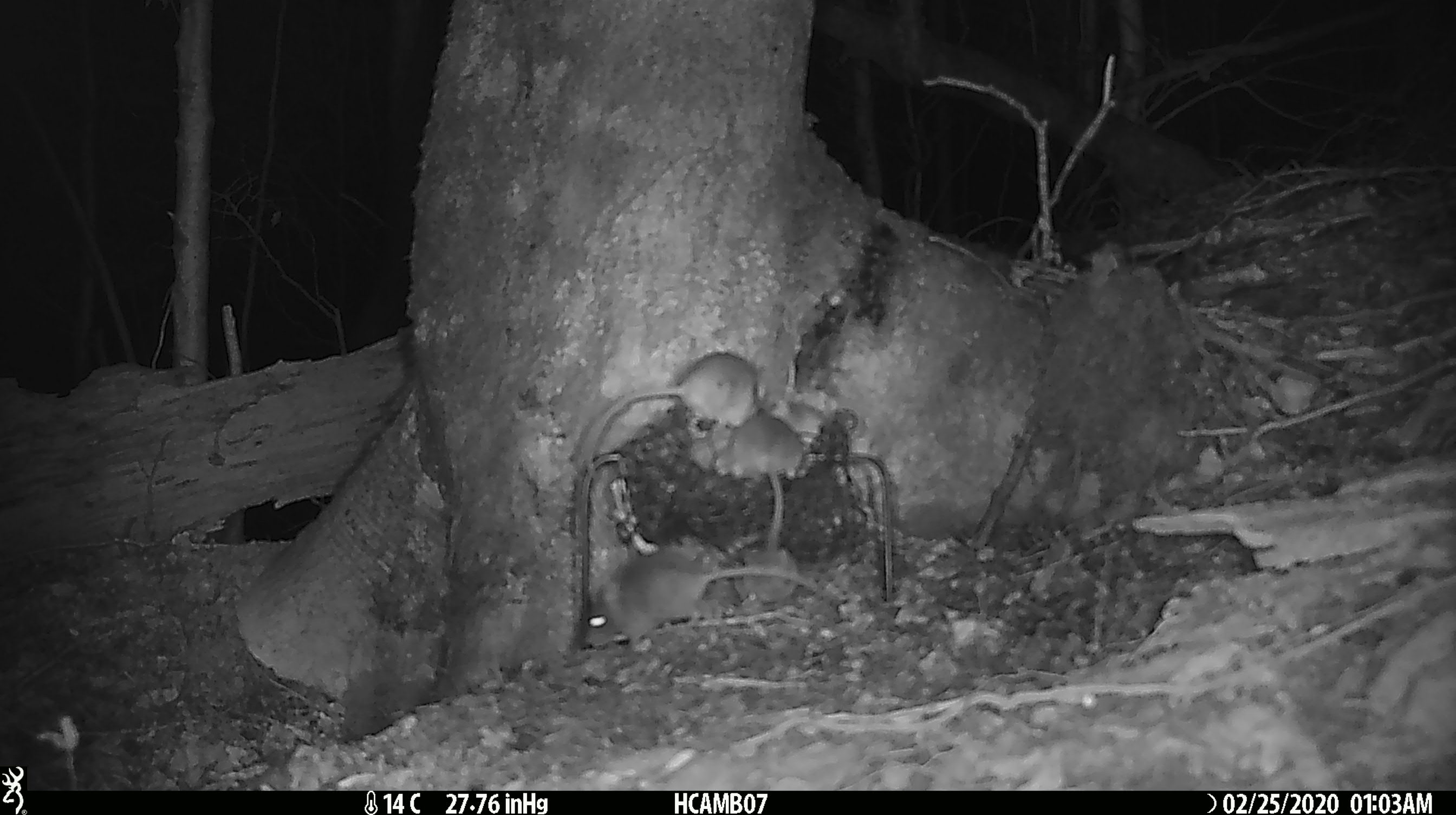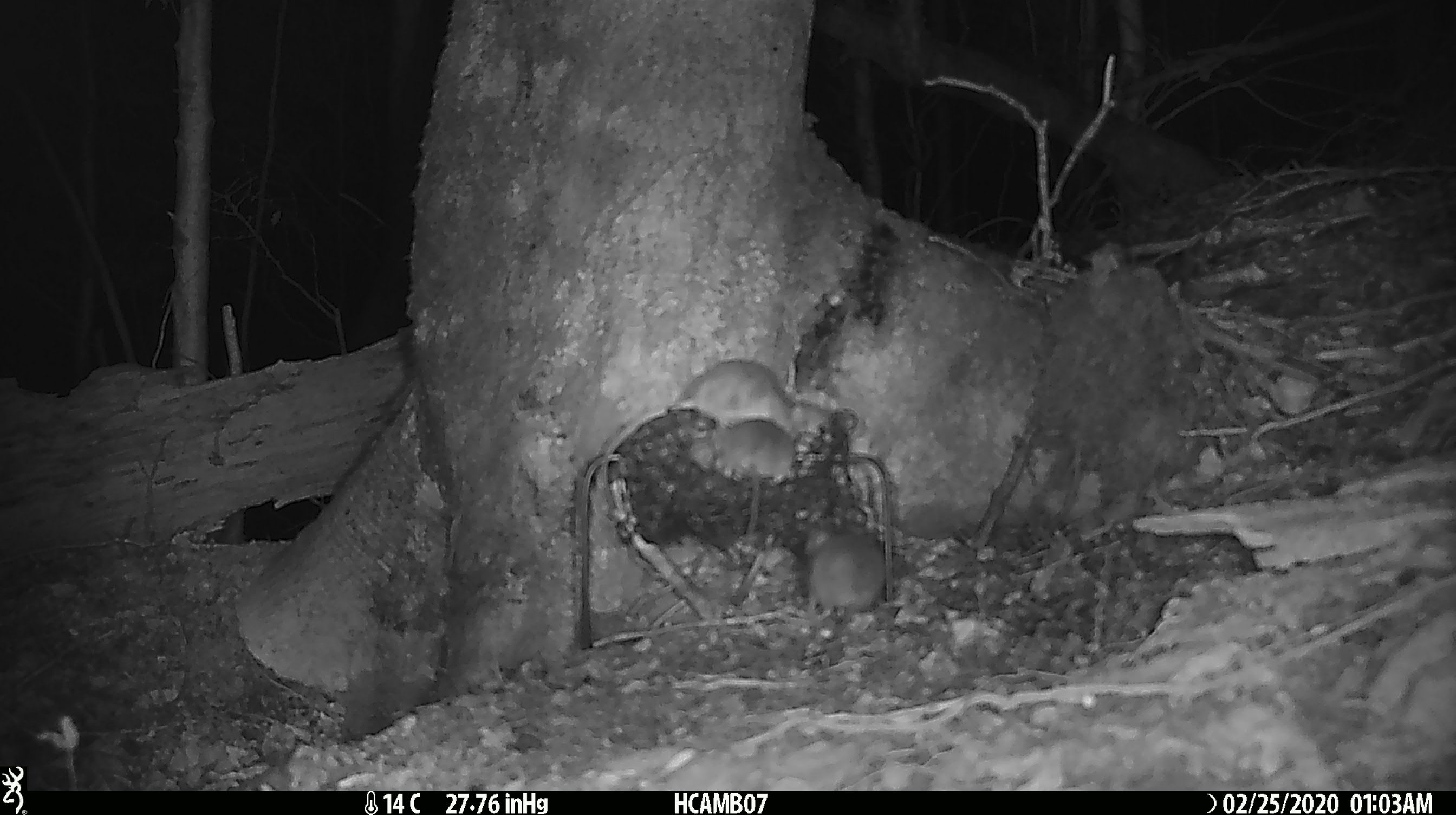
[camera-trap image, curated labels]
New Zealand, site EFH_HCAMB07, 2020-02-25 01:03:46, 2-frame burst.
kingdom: Animalia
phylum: Chordata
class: Mammalia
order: Rodentia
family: Muridae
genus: Mus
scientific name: Mus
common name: mouse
Mouse (Mus).